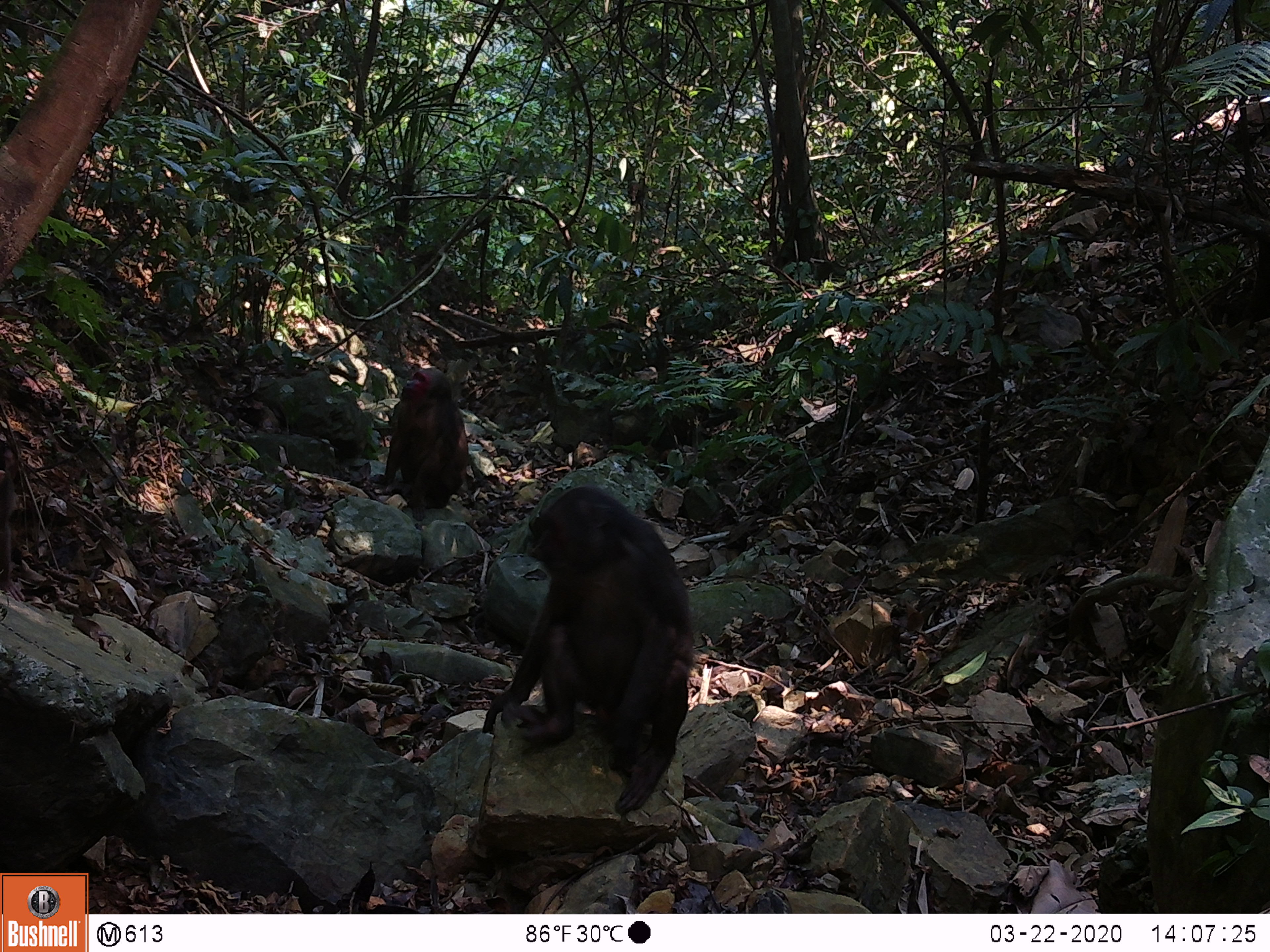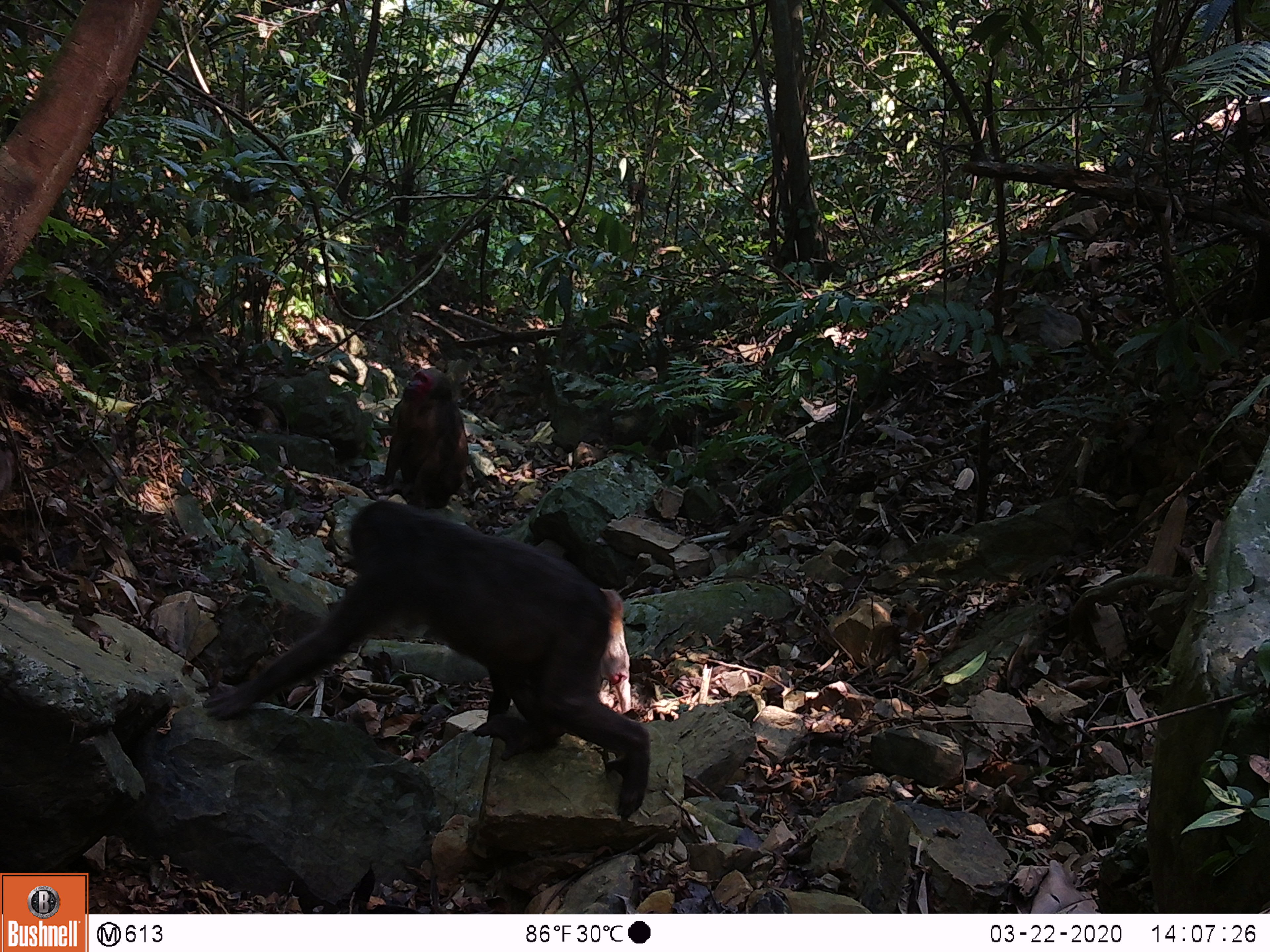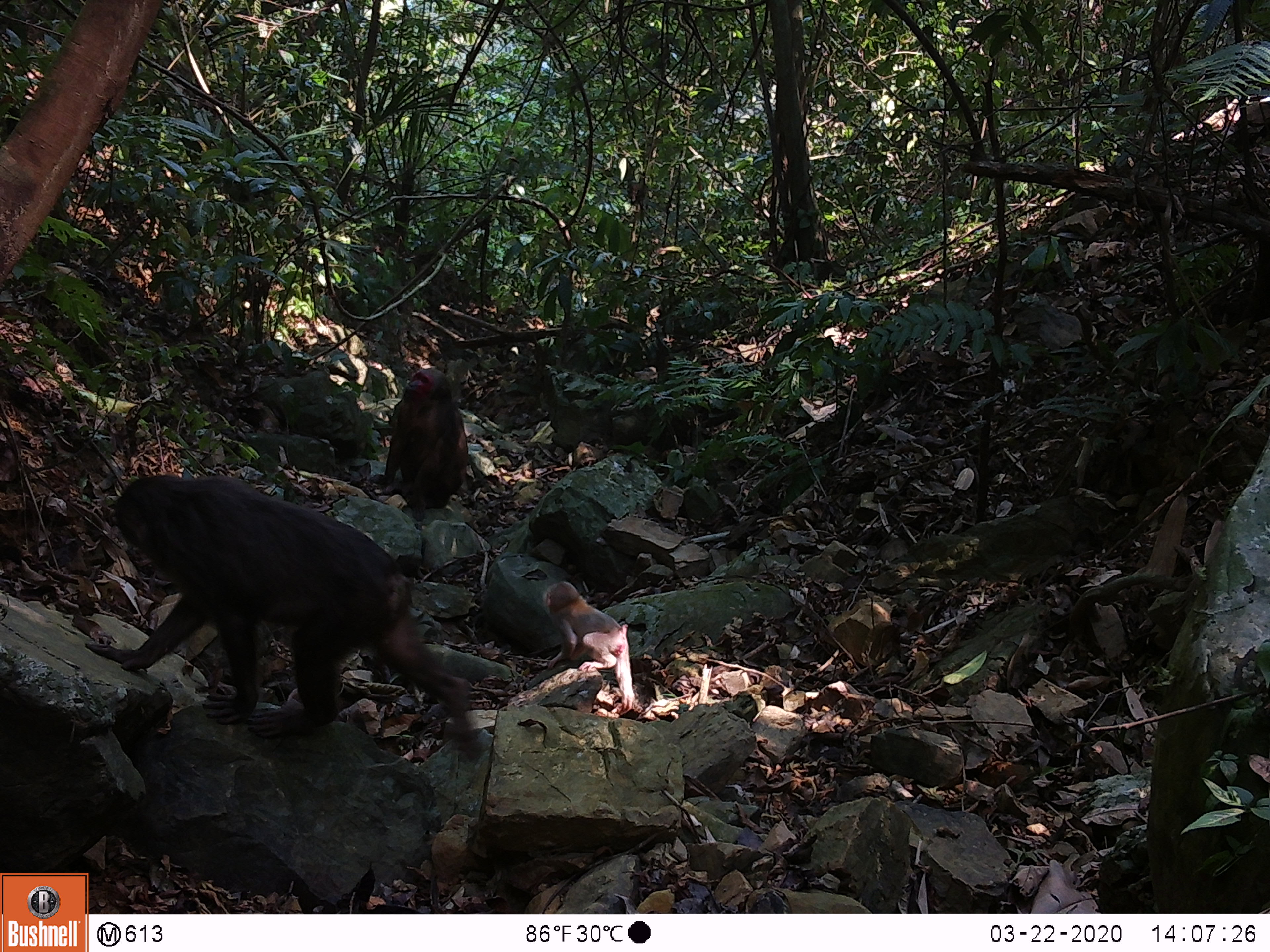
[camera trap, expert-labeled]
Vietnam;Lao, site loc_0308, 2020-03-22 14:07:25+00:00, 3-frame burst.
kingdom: Animalia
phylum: Chordata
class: Mammalia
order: Primates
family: Cercopithecidae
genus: Macaca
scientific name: Macaca arctoides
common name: stump-tailed macaque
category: stump tailed macaque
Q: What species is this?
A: Stump tailed macaque (stump-tailed macaque) (Macaca arctoides).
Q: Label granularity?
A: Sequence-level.